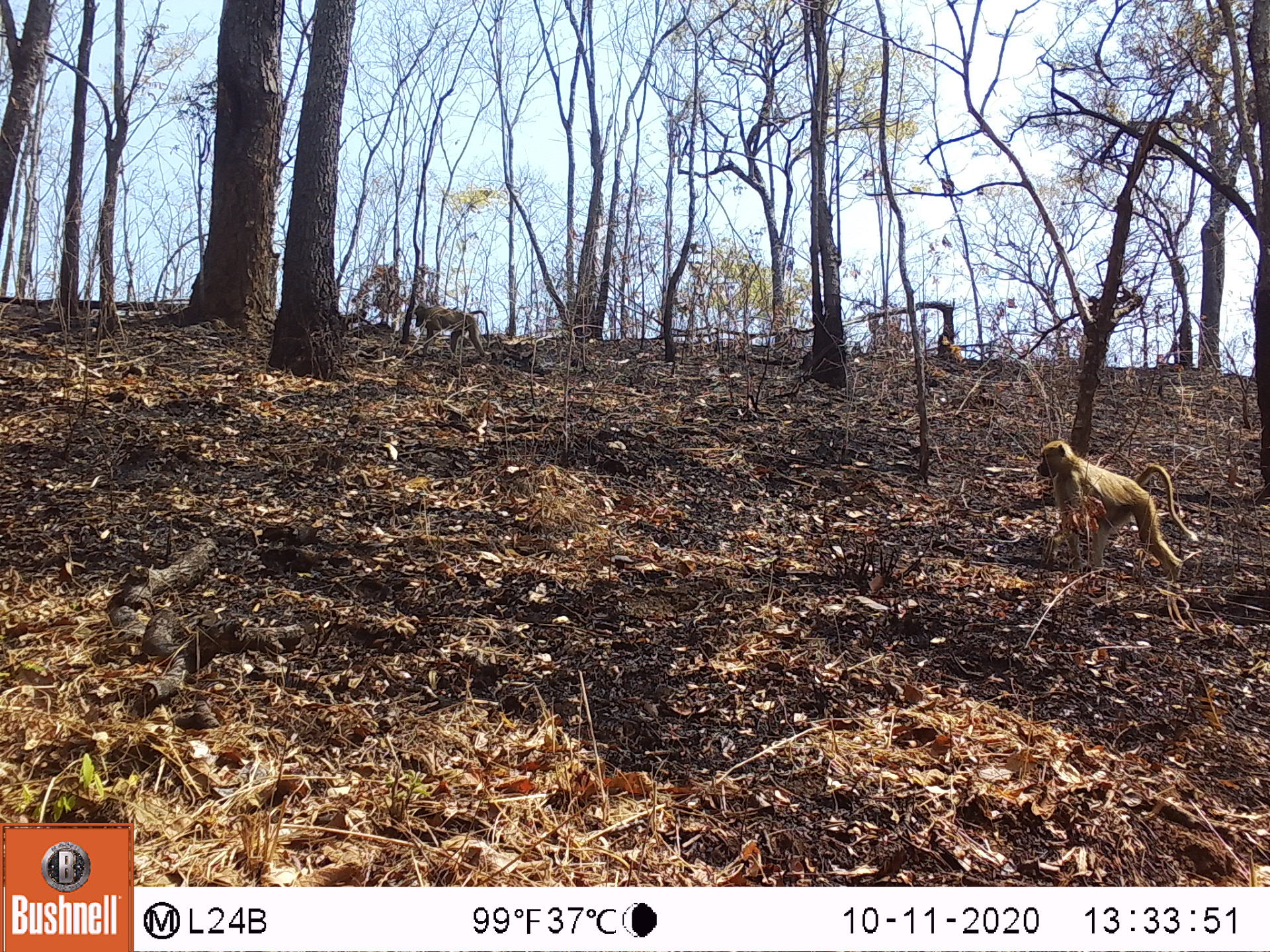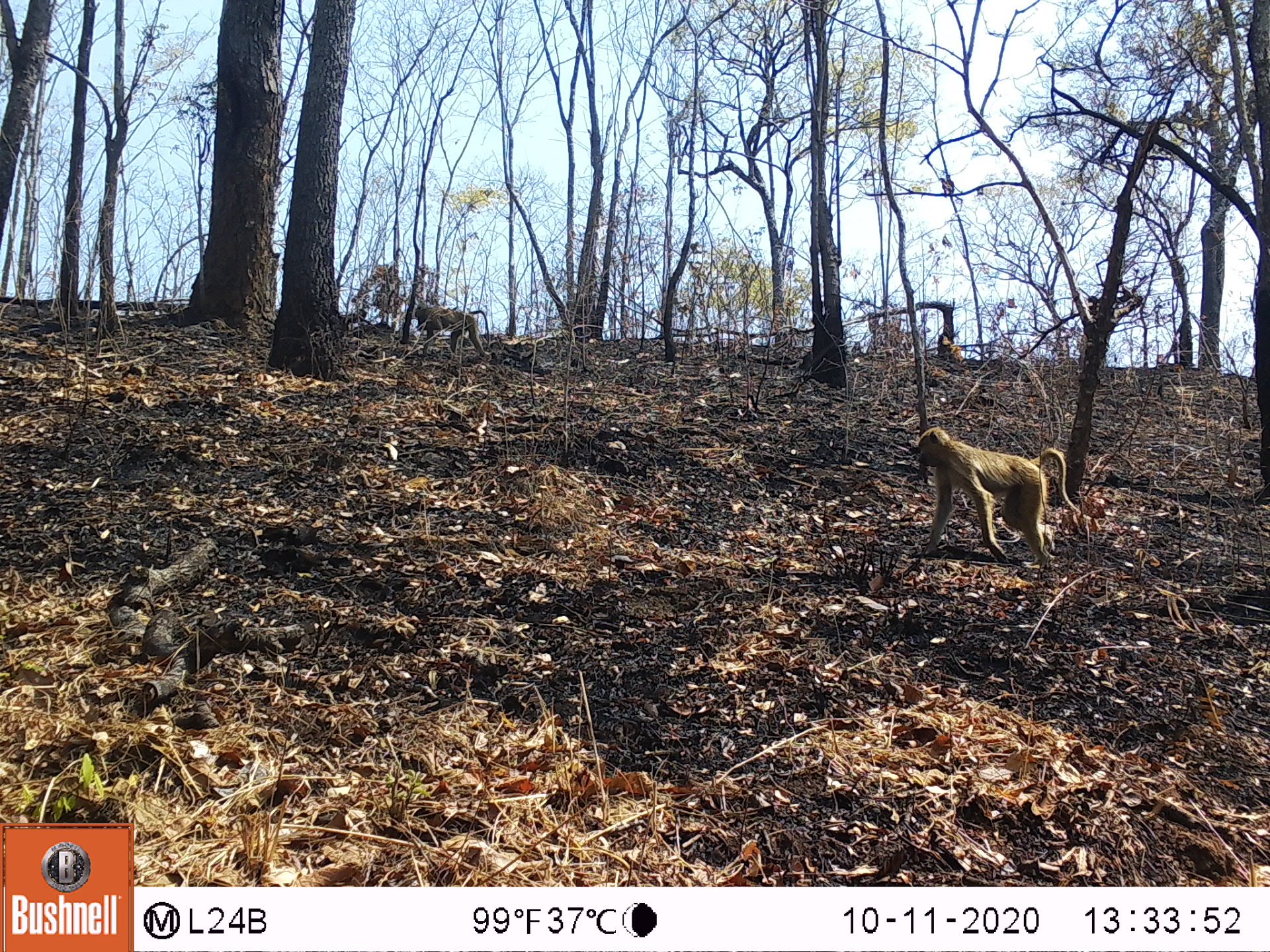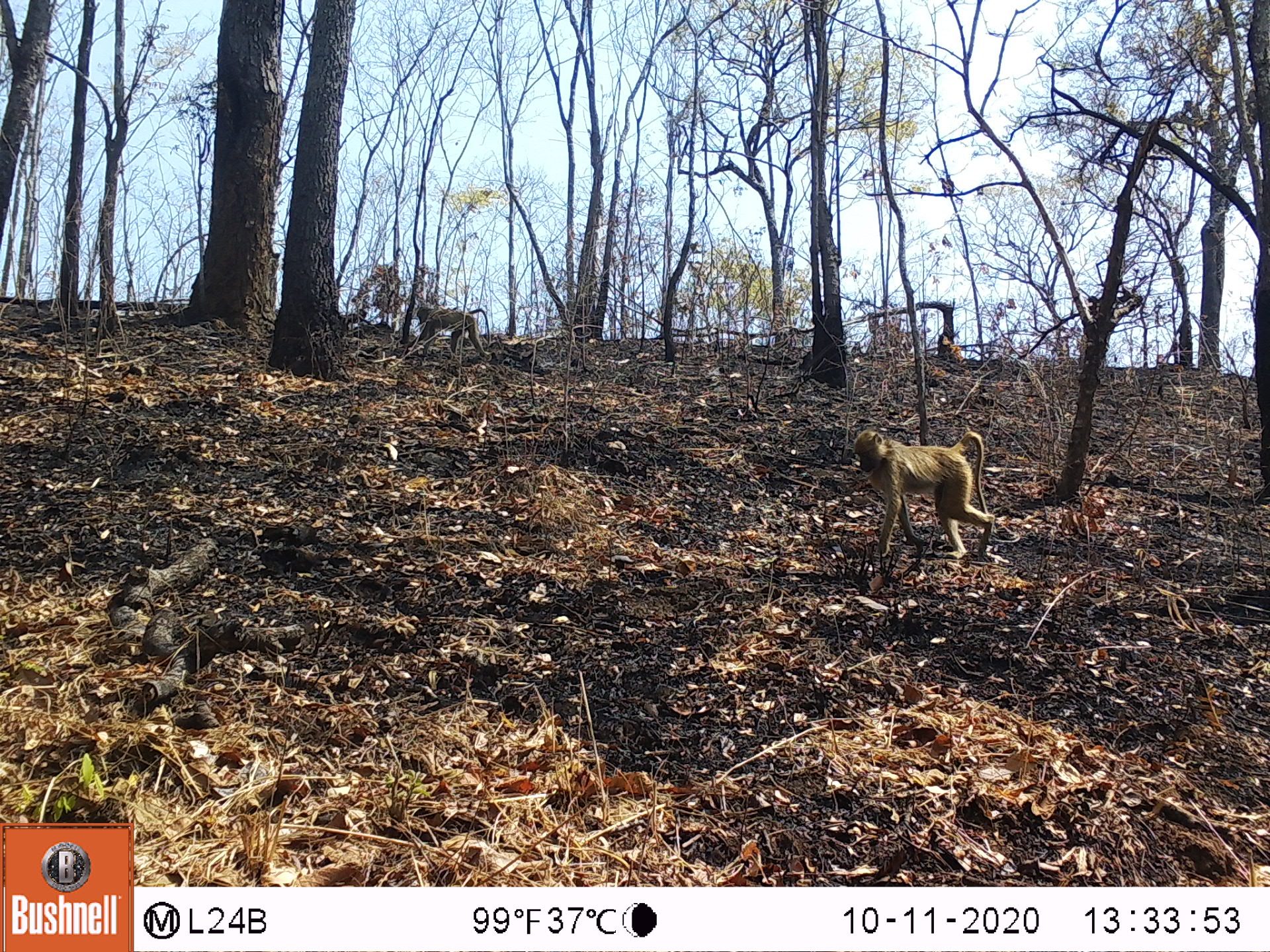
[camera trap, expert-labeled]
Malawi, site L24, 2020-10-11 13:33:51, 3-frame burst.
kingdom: Animalia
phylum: Chordata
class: Mammalia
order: Primates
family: Cercopithecidae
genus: Papio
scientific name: Papio cynocephalus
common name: yellow baboon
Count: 2.